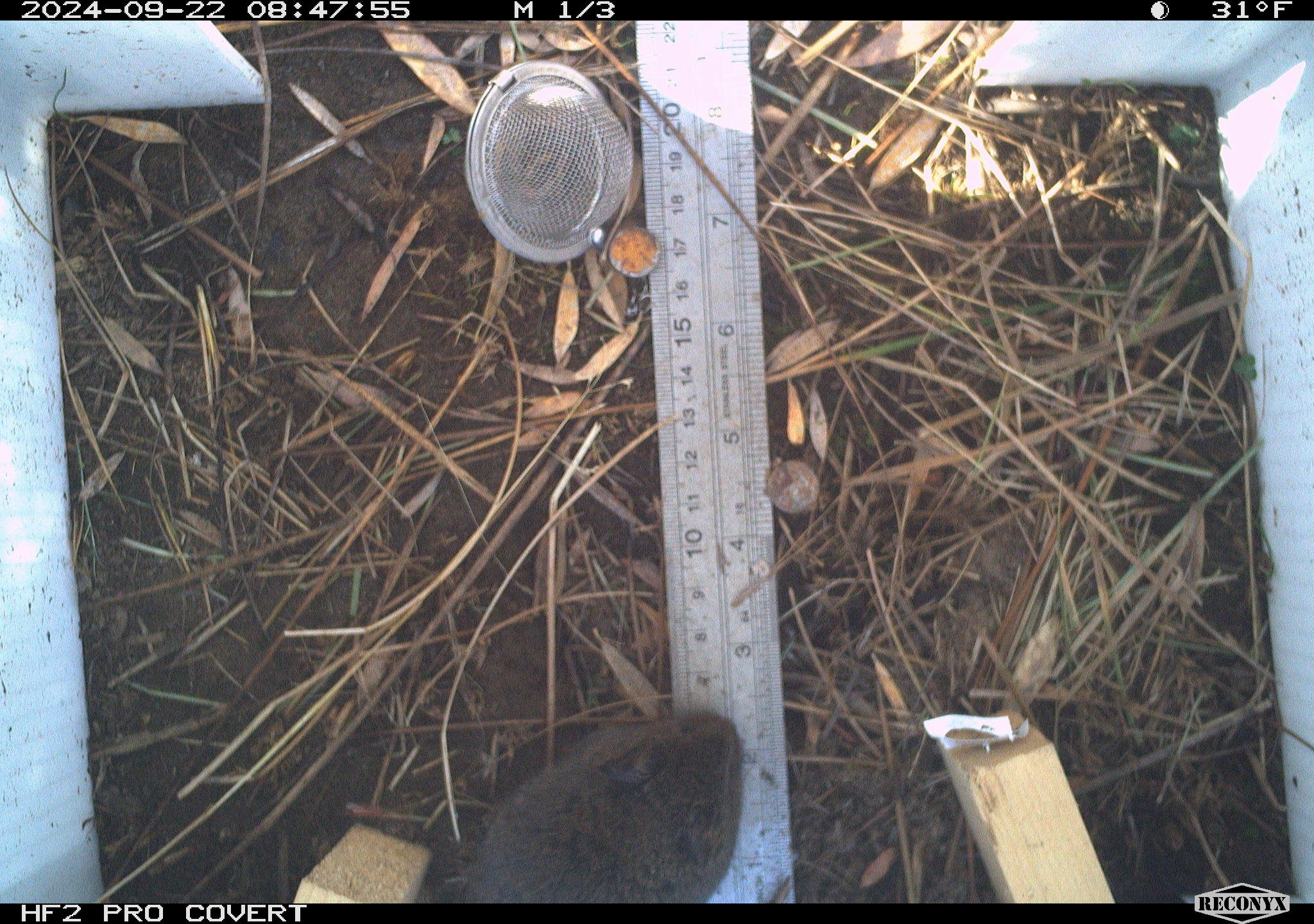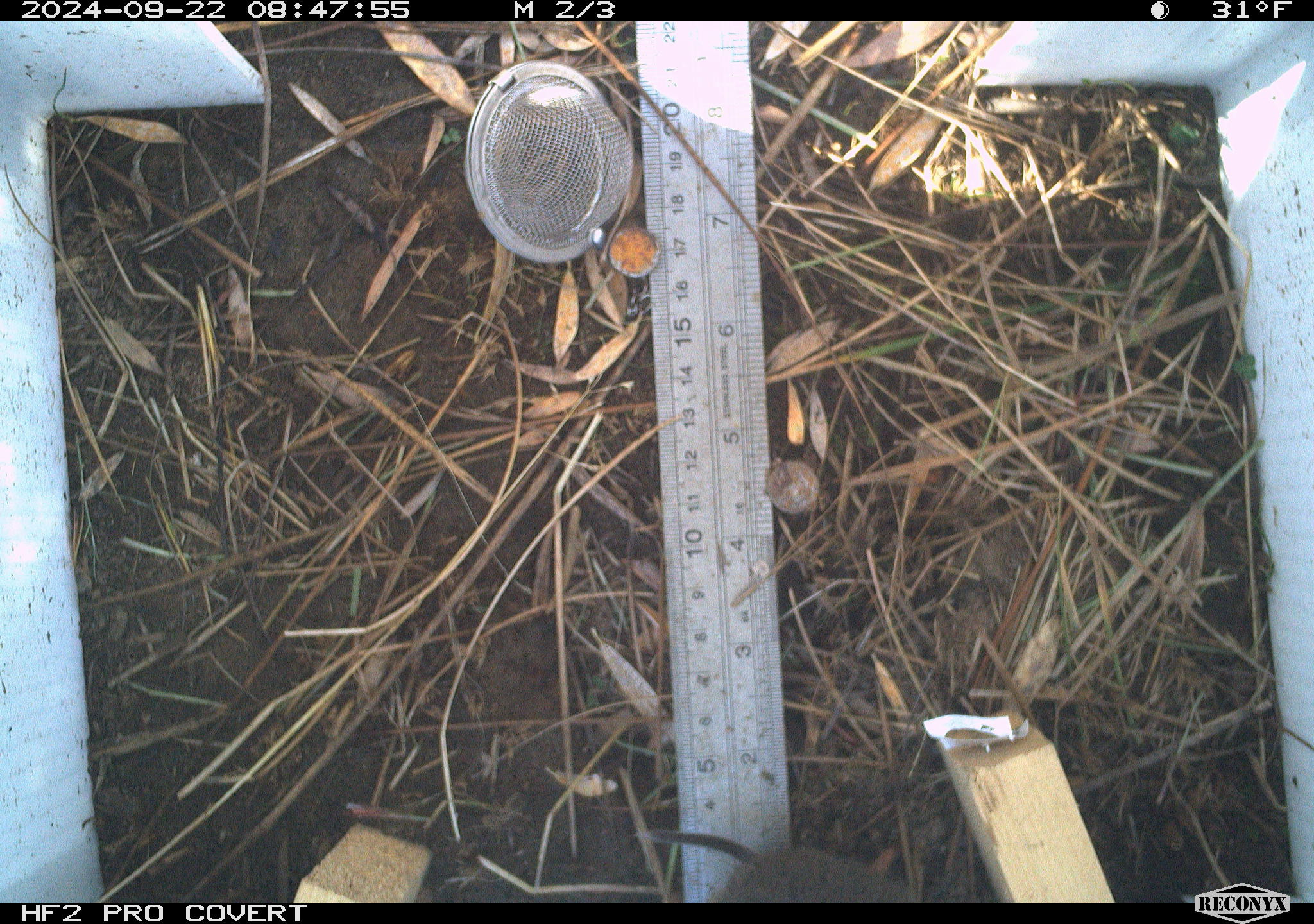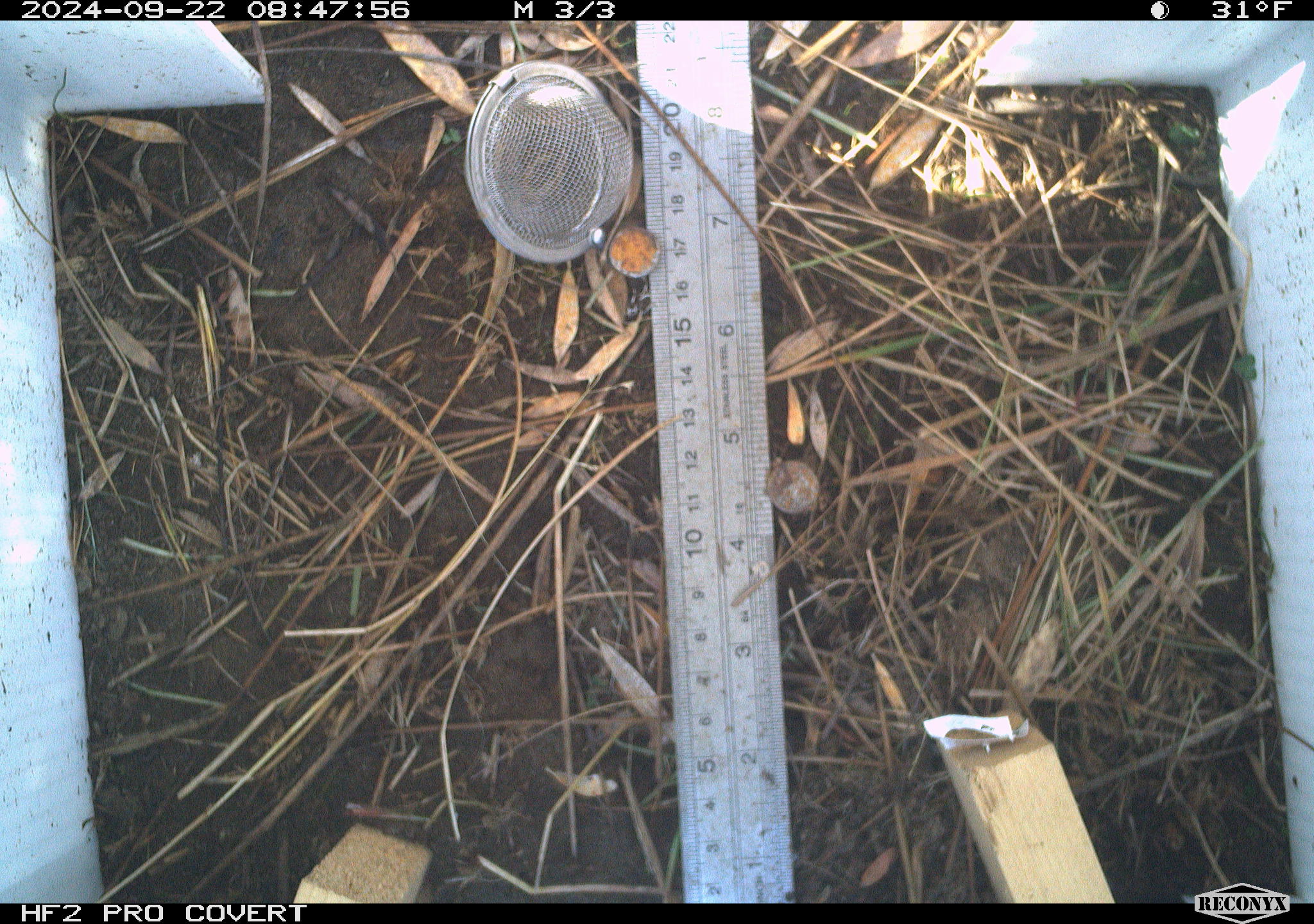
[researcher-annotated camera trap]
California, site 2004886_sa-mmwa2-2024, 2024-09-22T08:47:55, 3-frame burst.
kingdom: Animalia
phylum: Chordata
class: Mammalia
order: Rodentia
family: Cricetidae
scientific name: Arvicolinae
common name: voles, lemmings, and muskrats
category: arvicolinae subfamily